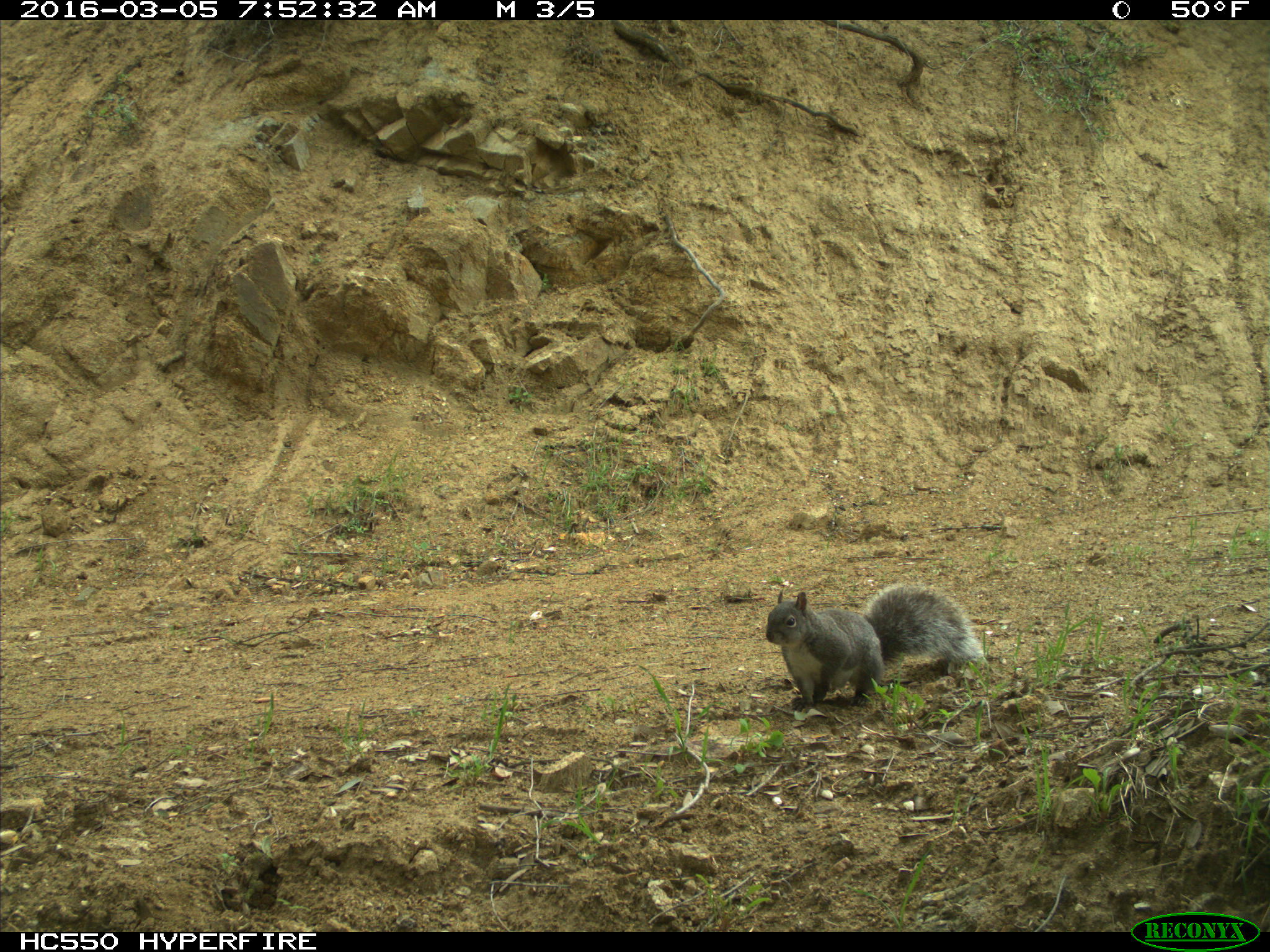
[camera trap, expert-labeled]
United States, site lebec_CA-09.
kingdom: Animalia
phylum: Chordata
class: Mammalia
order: Rodentia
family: Sciuridae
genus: Sciurus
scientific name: Sciurus carolinensis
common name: eastern gray squirrel